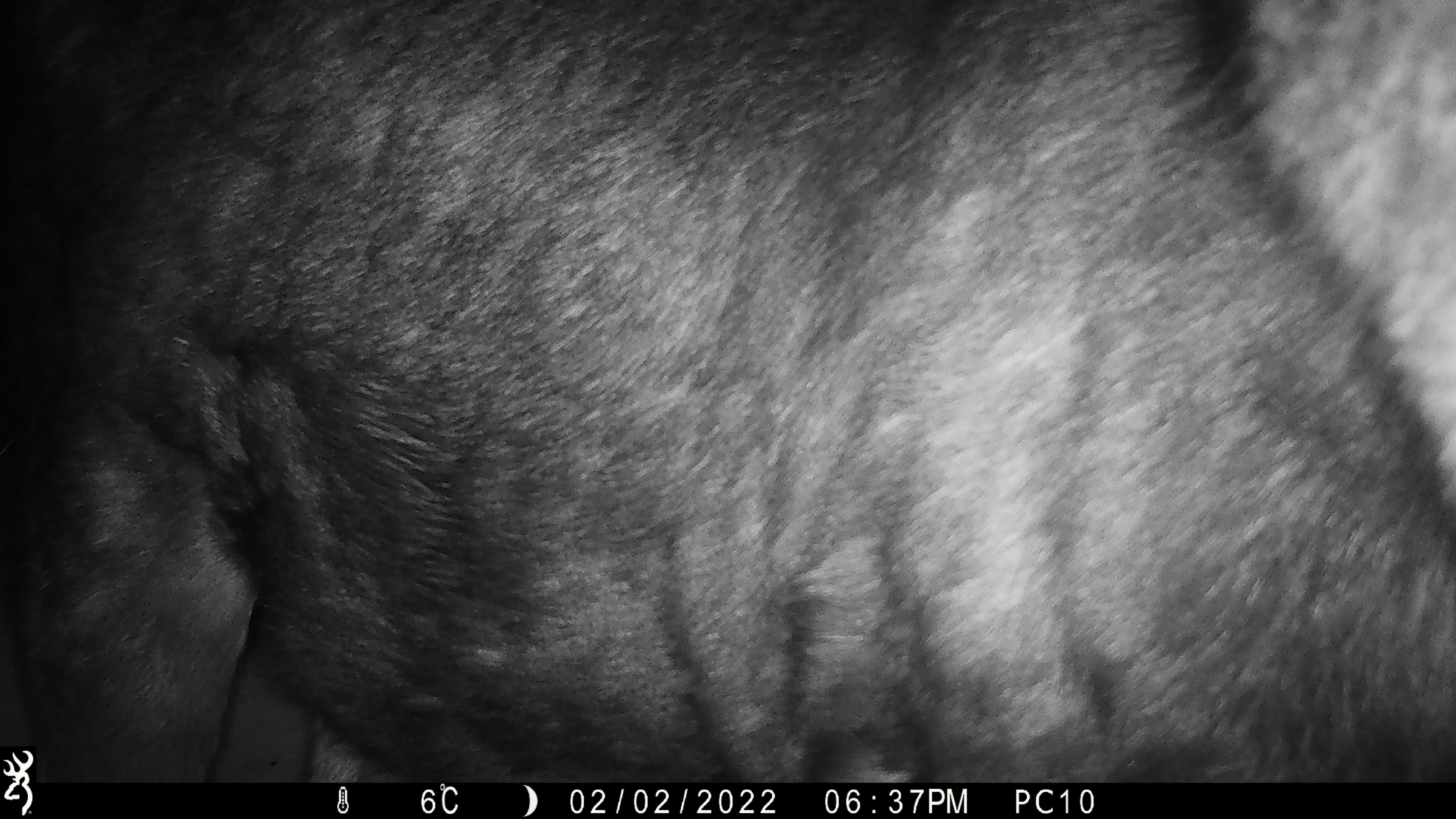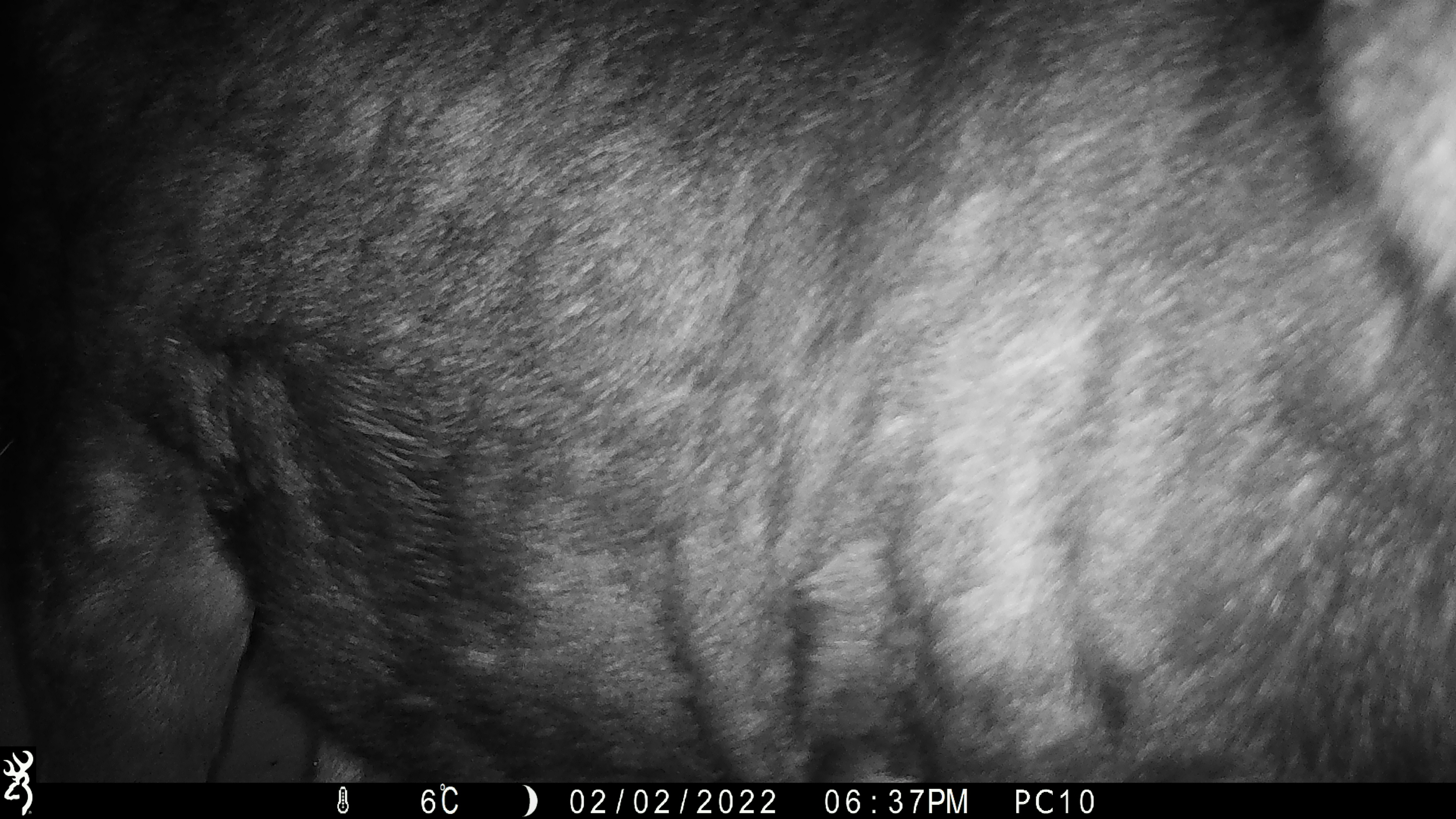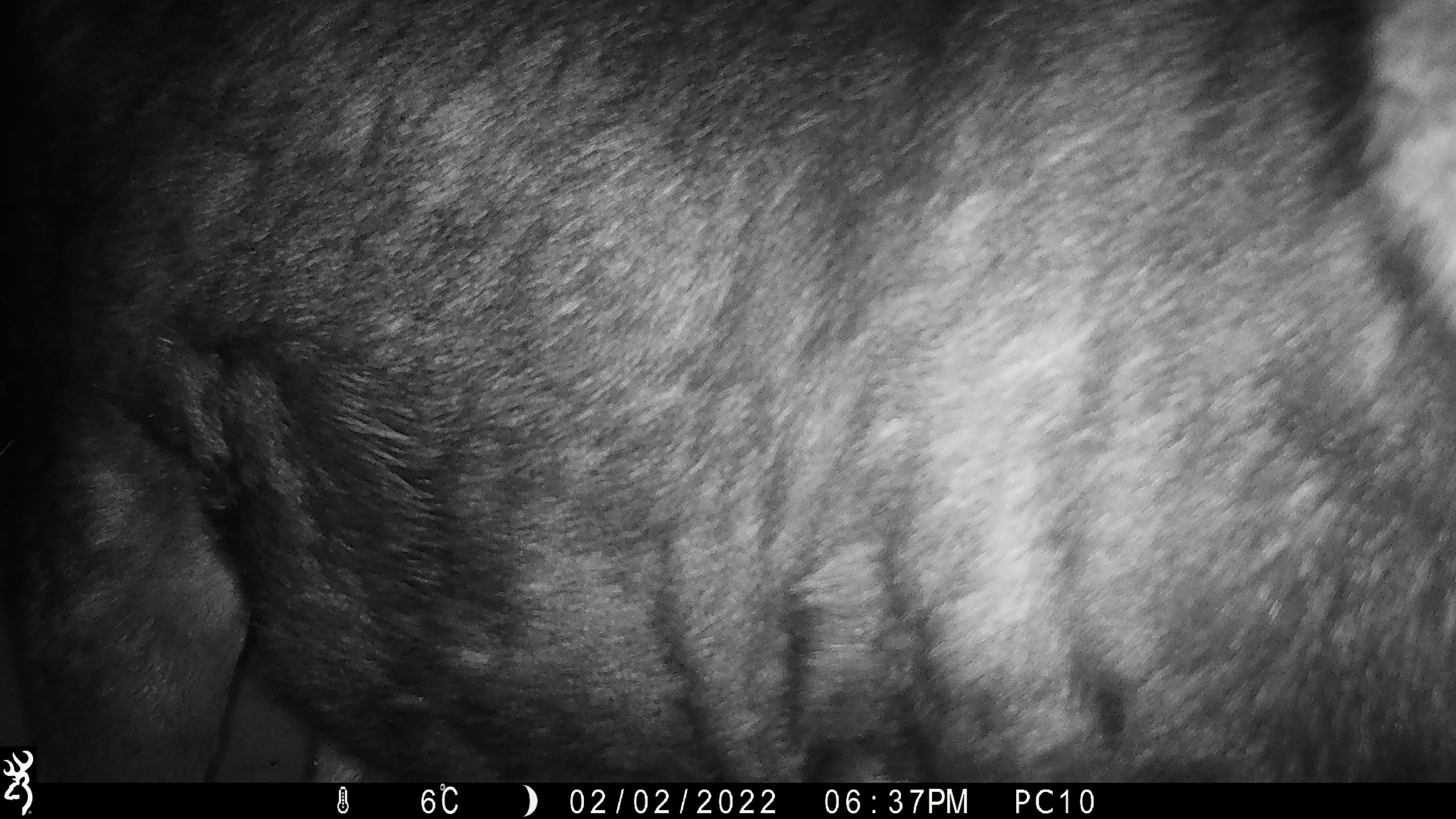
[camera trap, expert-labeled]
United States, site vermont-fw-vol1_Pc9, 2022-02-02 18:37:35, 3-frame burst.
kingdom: Animalia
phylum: Chordata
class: Mammalia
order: Artiodactyla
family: Cervidae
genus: Alces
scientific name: Alces alces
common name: moose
Moose (Alces alces).